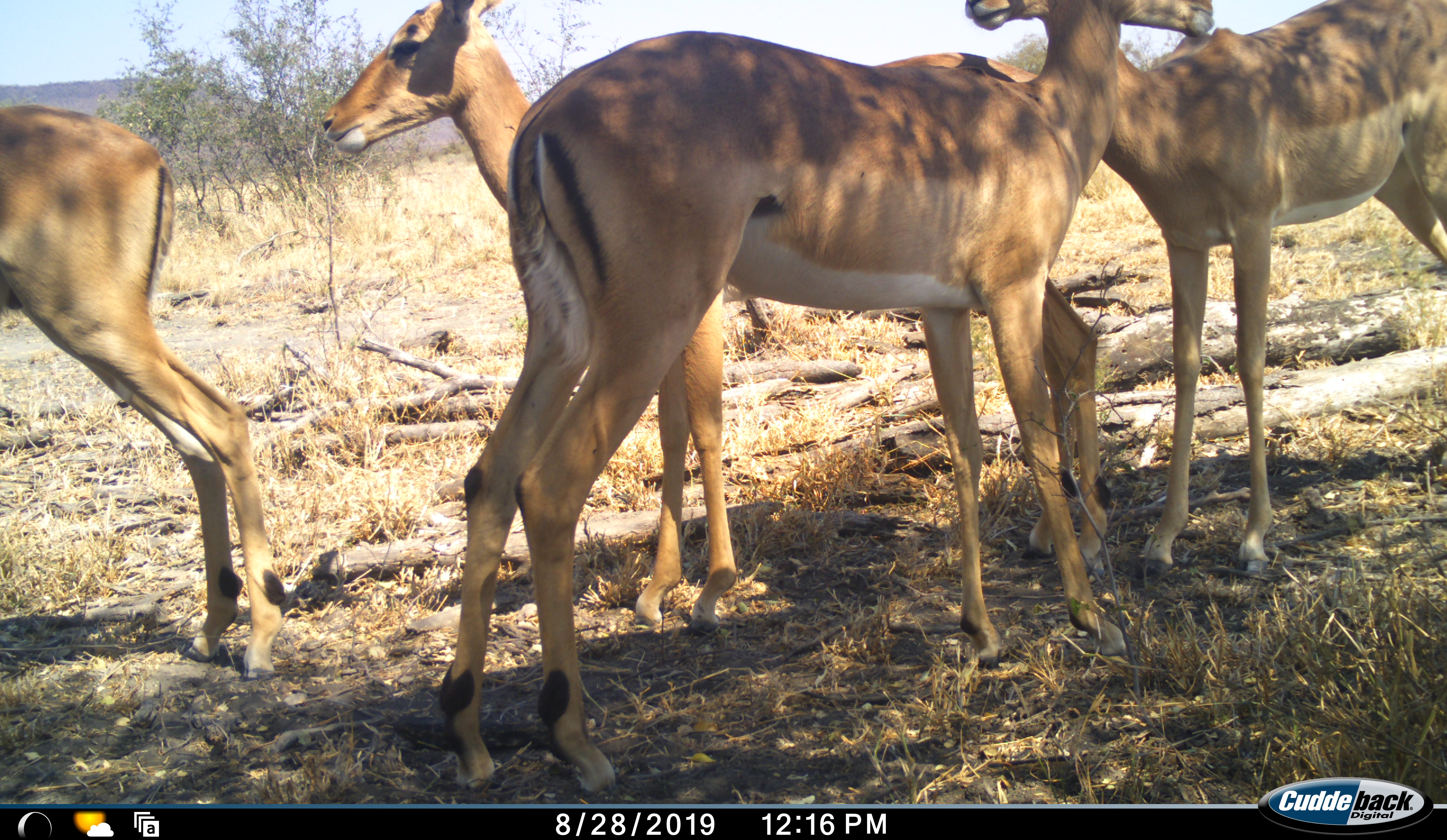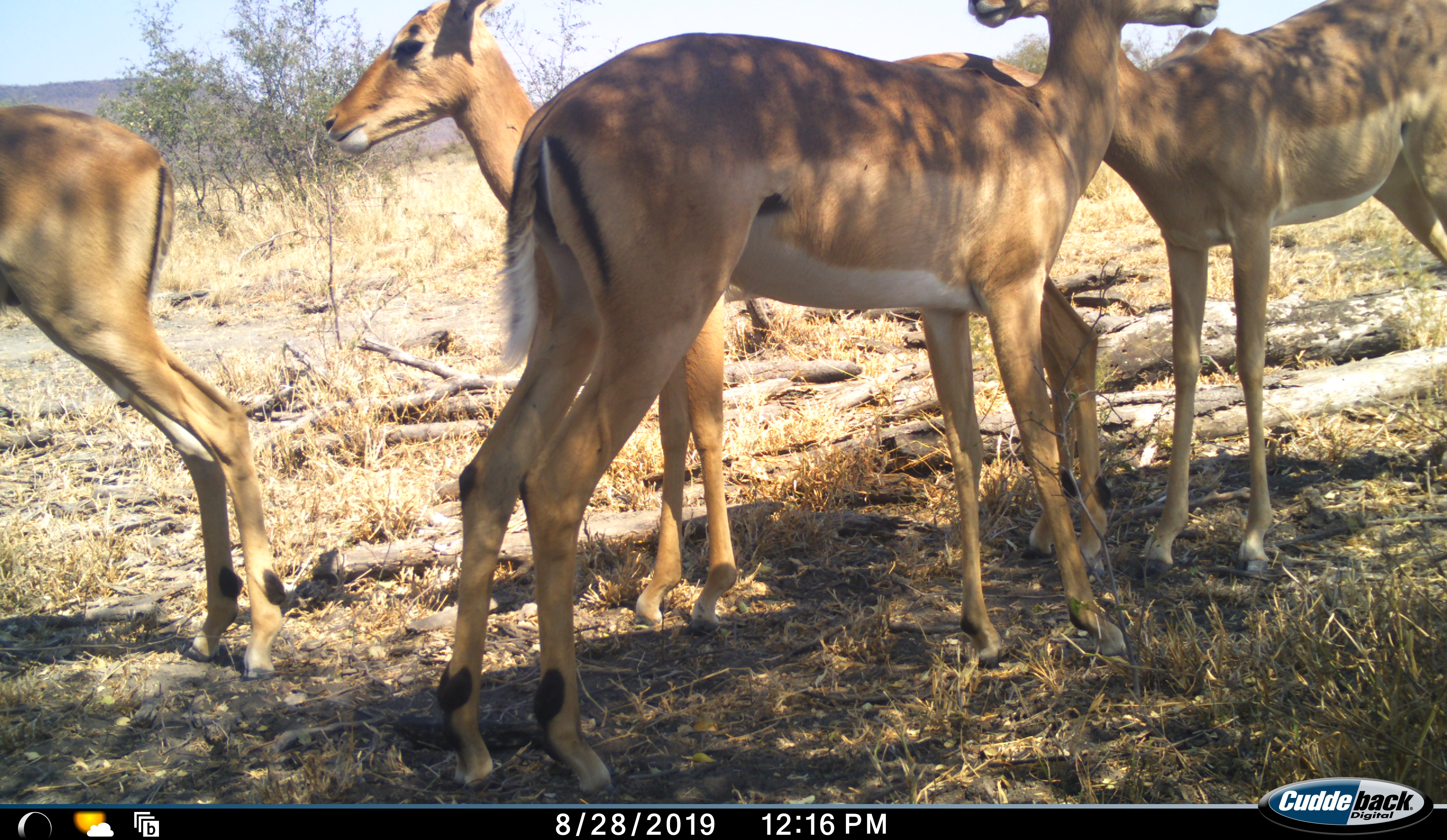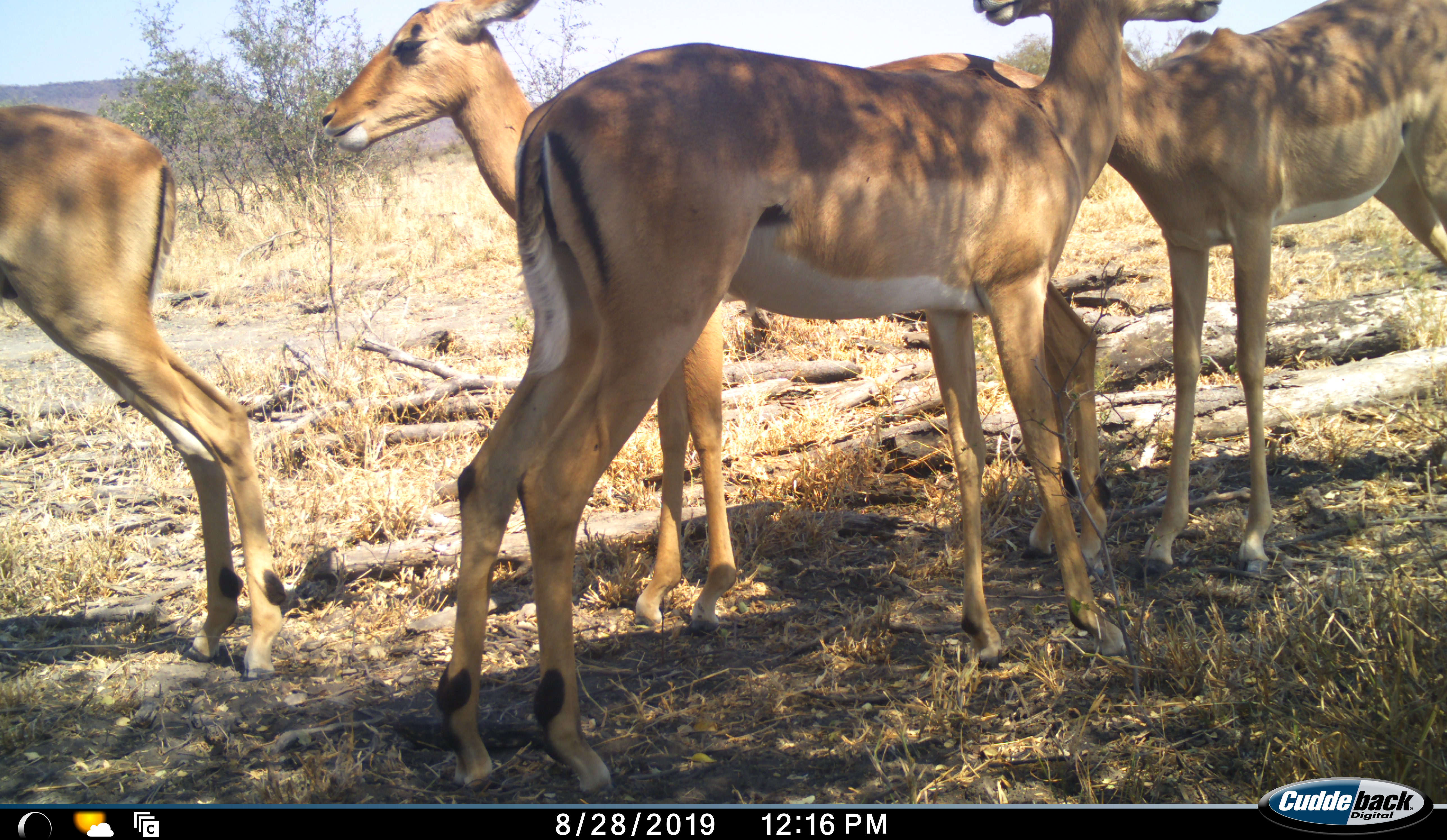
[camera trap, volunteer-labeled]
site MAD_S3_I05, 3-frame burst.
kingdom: Animalia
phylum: Chordata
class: Mammalia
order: Artiodactyla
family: Bovidae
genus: Aepyceros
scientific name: Aepyceros melampus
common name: impala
Impala (Aepyceros melampus), count 4. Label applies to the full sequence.